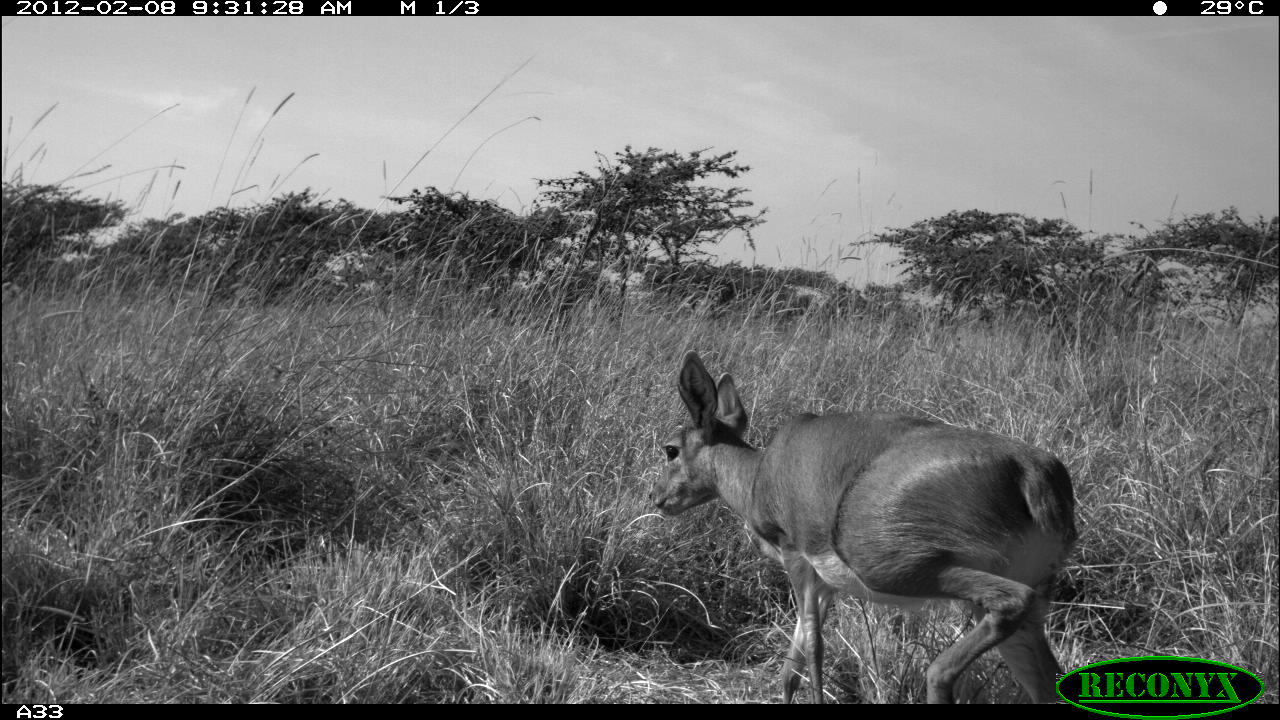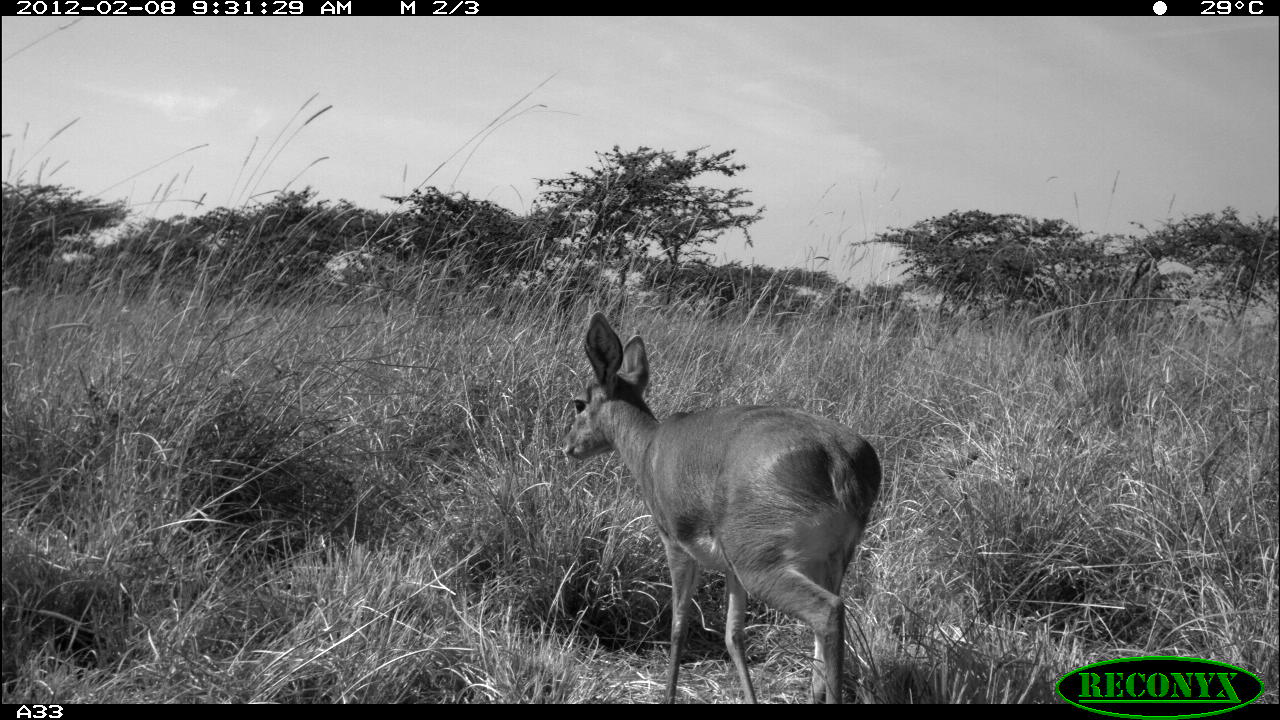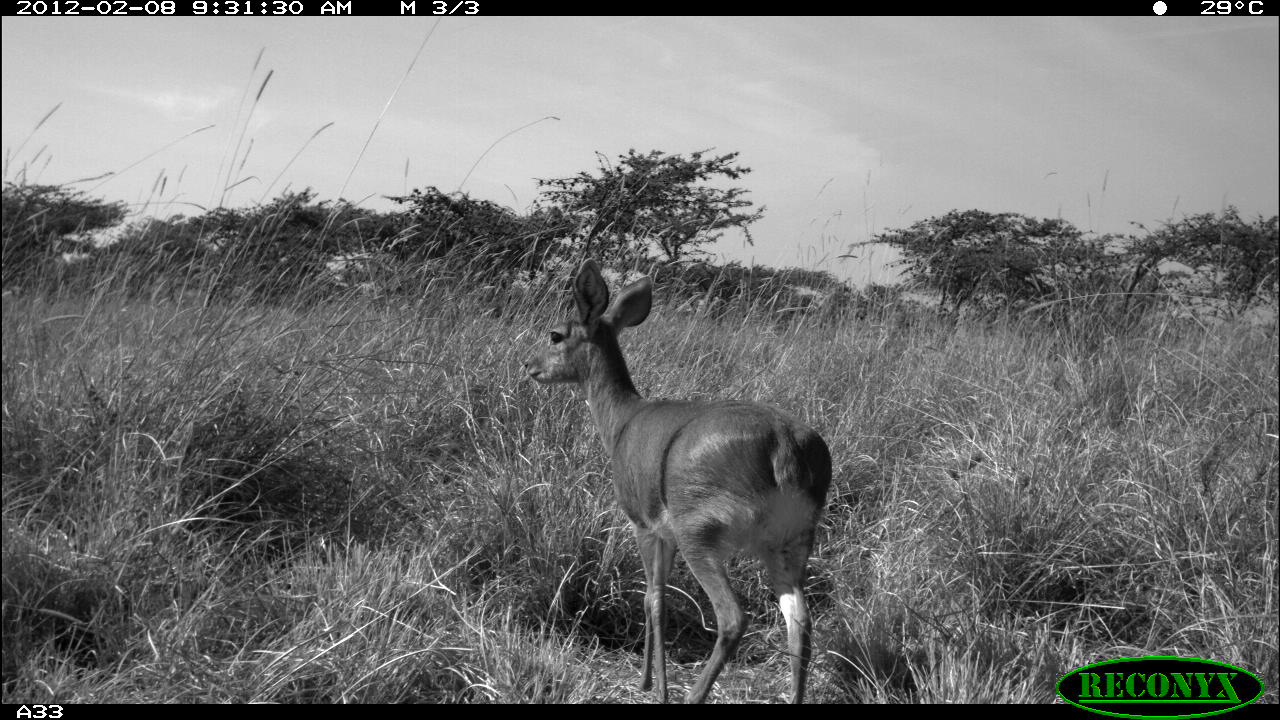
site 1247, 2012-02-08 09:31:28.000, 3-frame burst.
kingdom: Animalia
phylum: Chordata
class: Mammalia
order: Artiodactyla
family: Bovidae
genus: Raphicerus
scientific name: Raphicerus campestris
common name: steenbok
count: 1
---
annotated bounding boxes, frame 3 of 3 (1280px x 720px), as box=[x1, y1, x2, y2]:
raphicerus campestris: box=[520, 251, 831, 704]